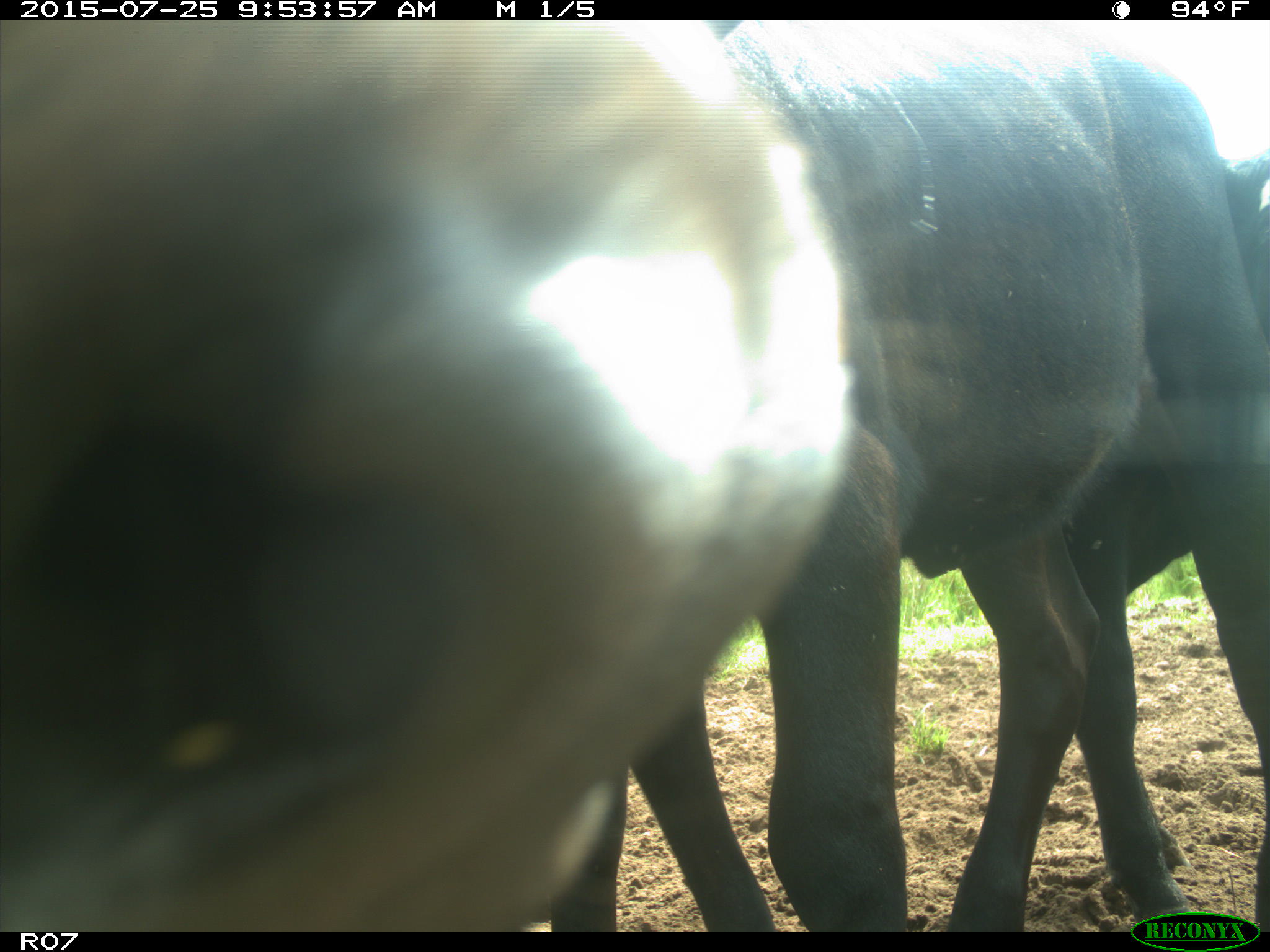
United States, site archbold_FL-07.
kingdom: Animalia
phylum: Chordata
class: Mammalia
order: Artiodactyla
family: Bovidae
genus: Bos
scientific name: Bos taurus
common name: domestic cow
Bos taurus (domestic cow).